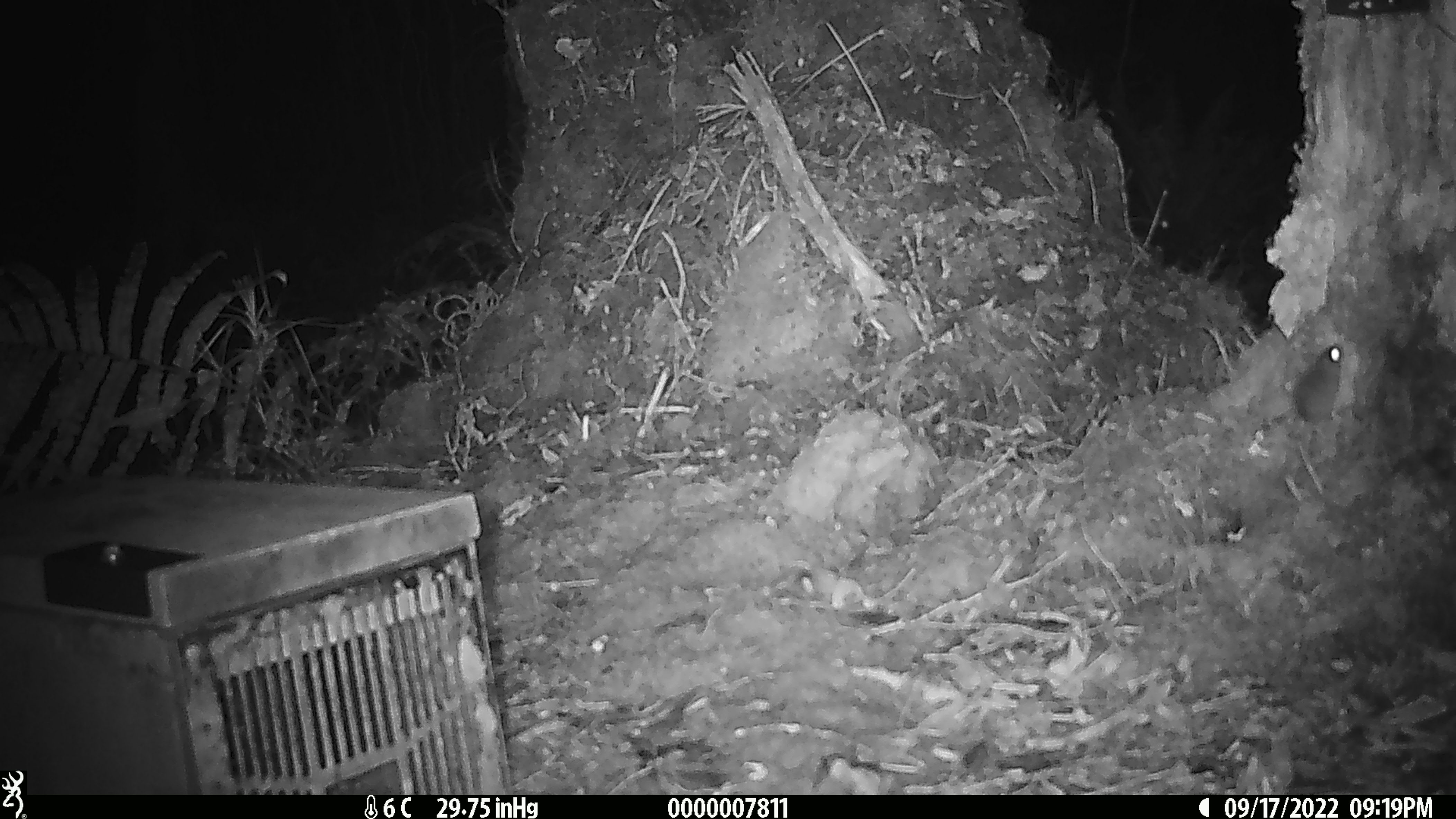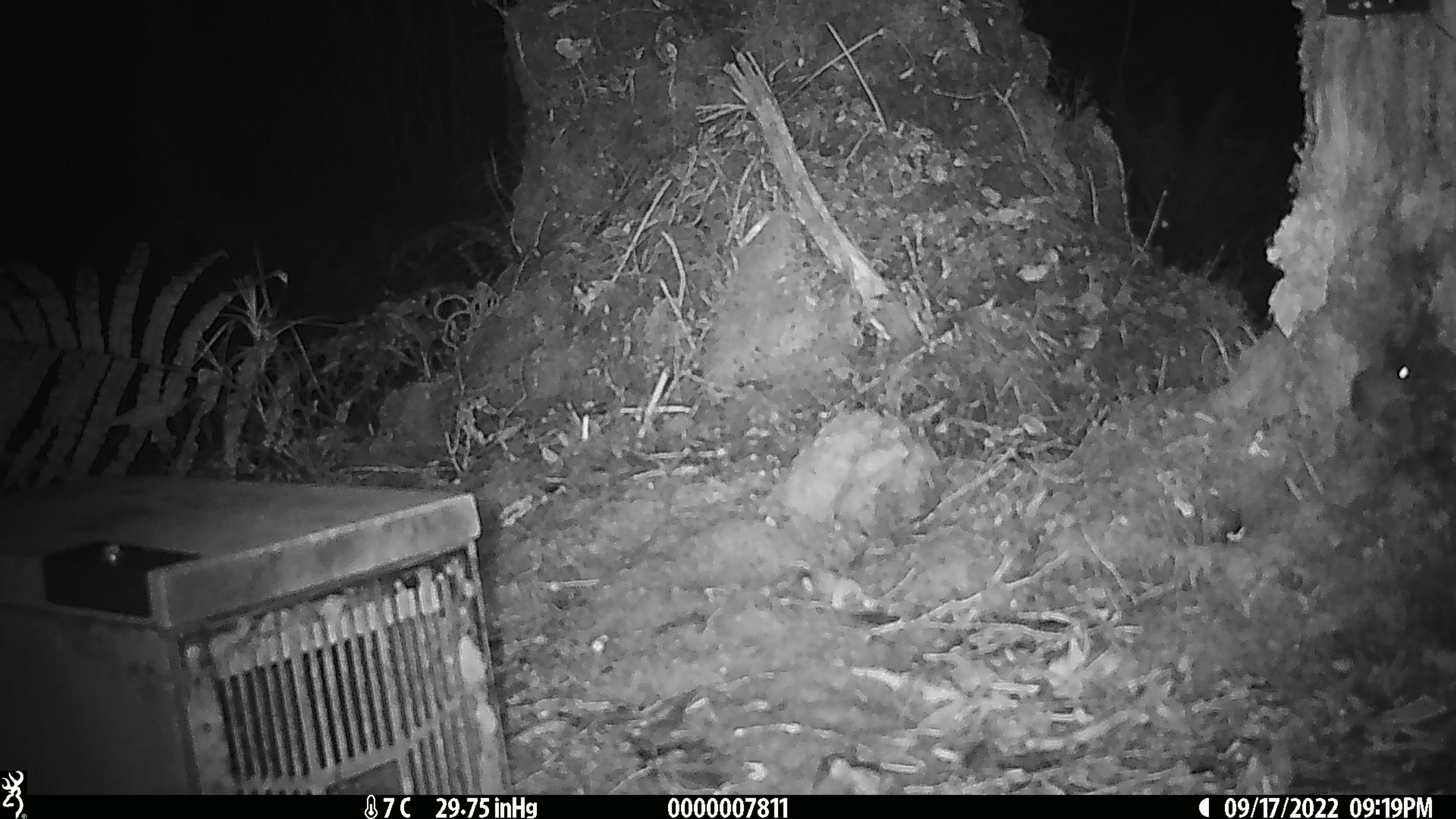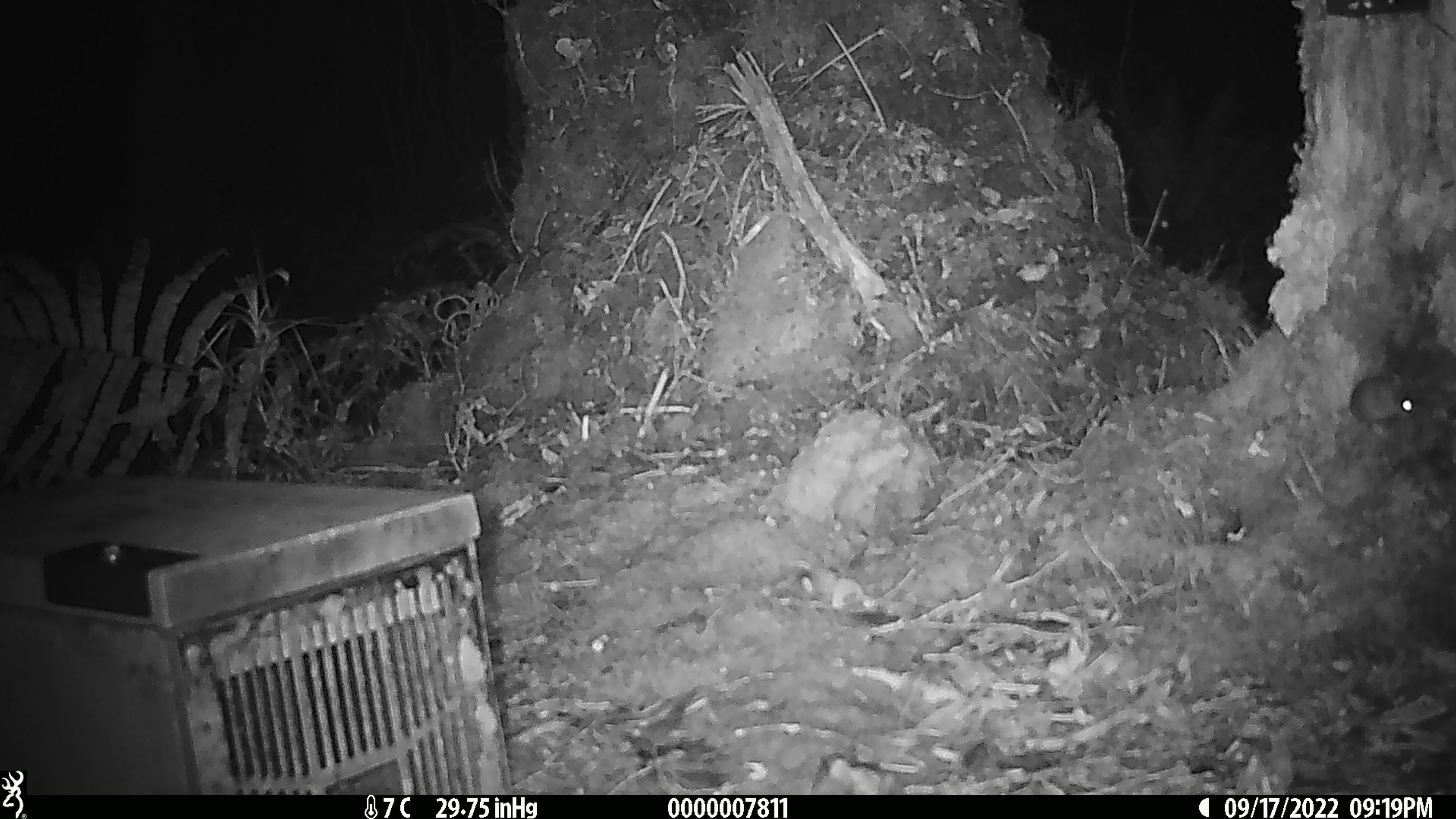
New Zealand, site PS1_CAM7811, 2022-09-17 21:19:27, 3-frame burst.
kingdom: Animalia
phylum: Chordata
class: Mammalia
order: Rodentia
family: Muridae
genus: Mus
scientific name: Mus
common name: mouse